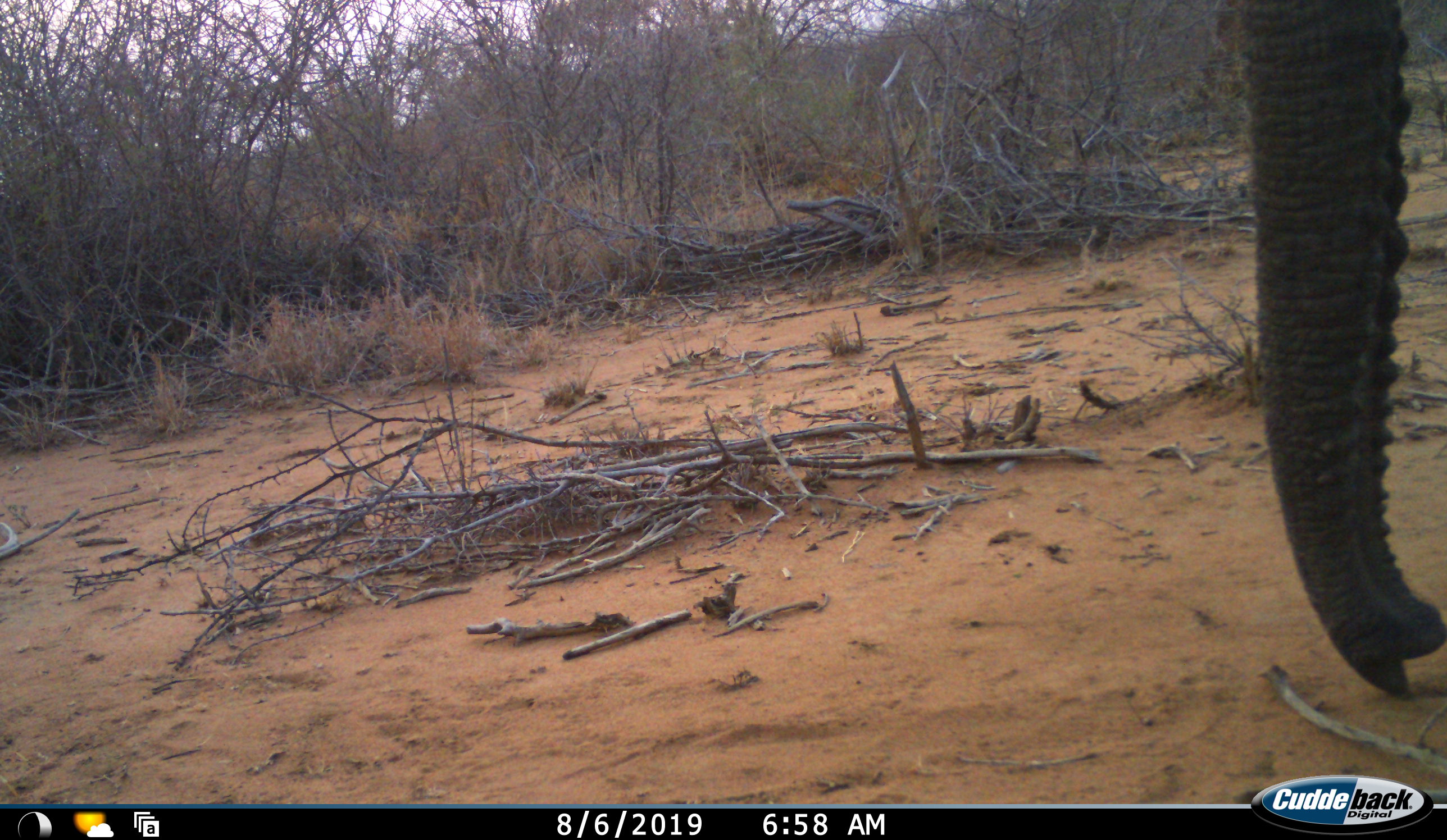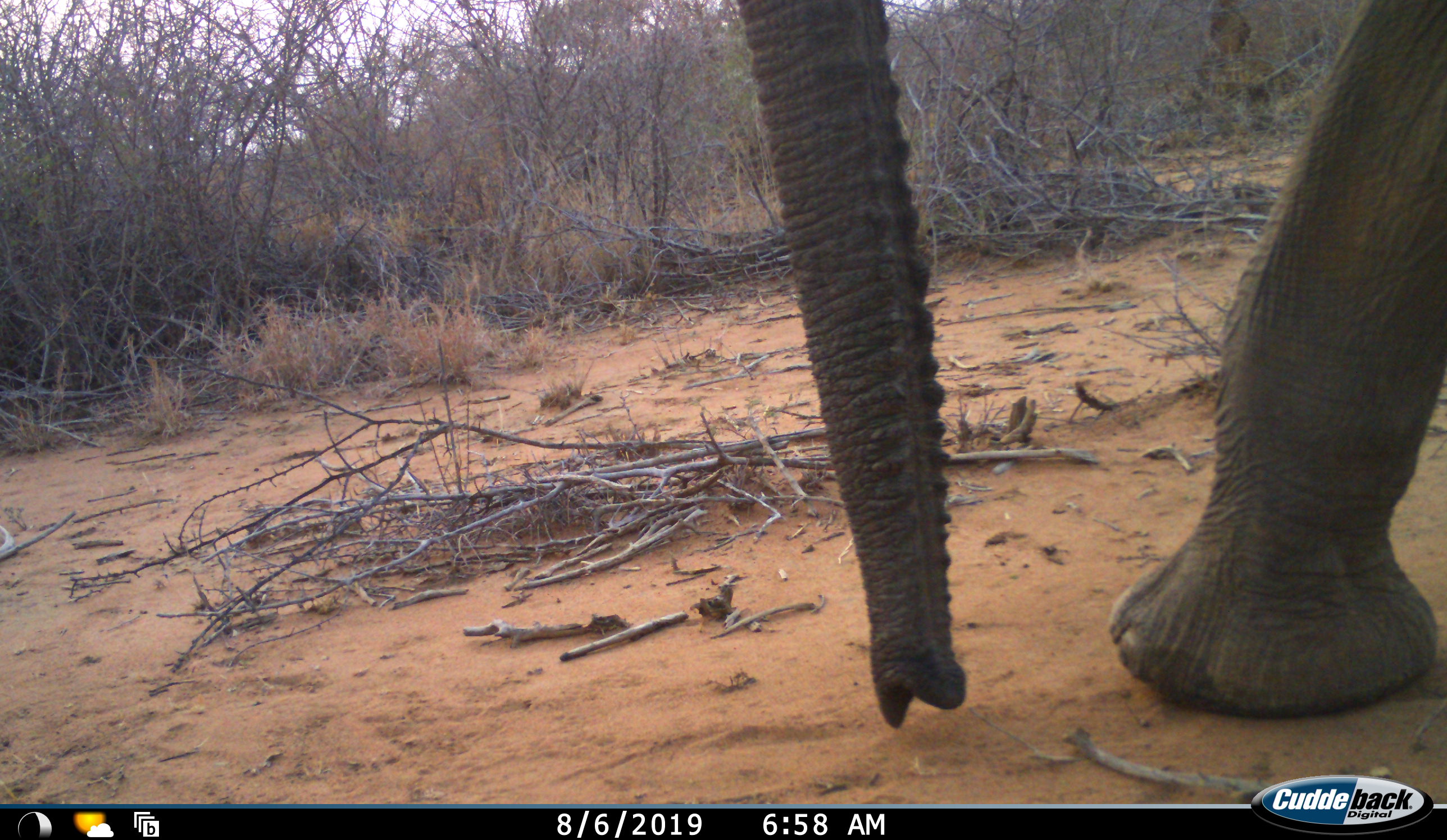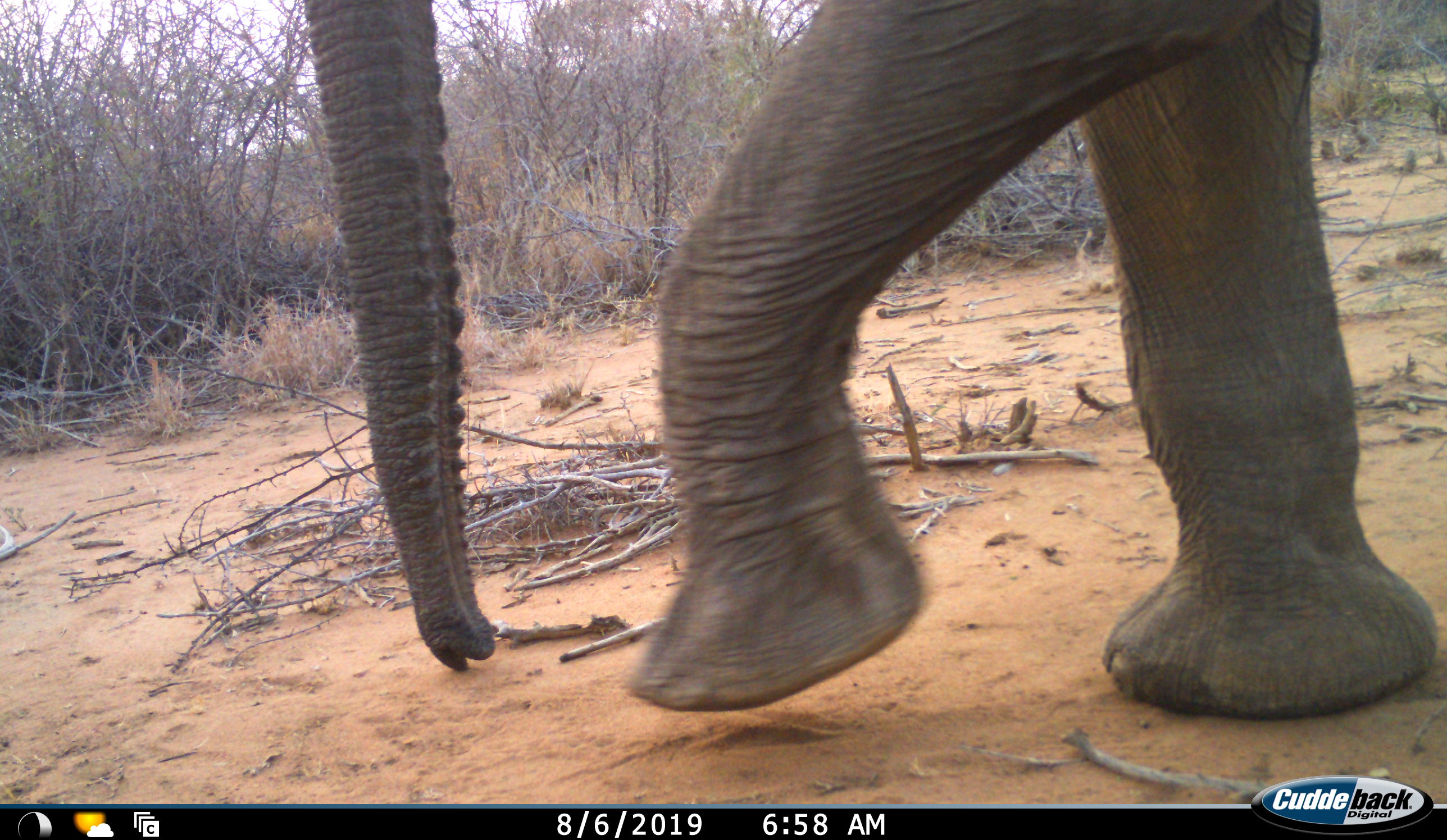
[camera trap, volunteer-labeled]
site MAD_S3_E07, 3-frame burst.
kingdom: Animalia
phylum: Chordata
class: Mammalia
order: Proboscidea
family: Elephantidae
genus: Loxodonta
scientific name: Loxodonta africana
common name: african bush elephant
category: elephant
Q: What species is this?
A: Elephant (african bush elephant) (Loxodonta africana).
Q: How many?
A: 1.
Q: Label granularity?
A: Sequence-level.